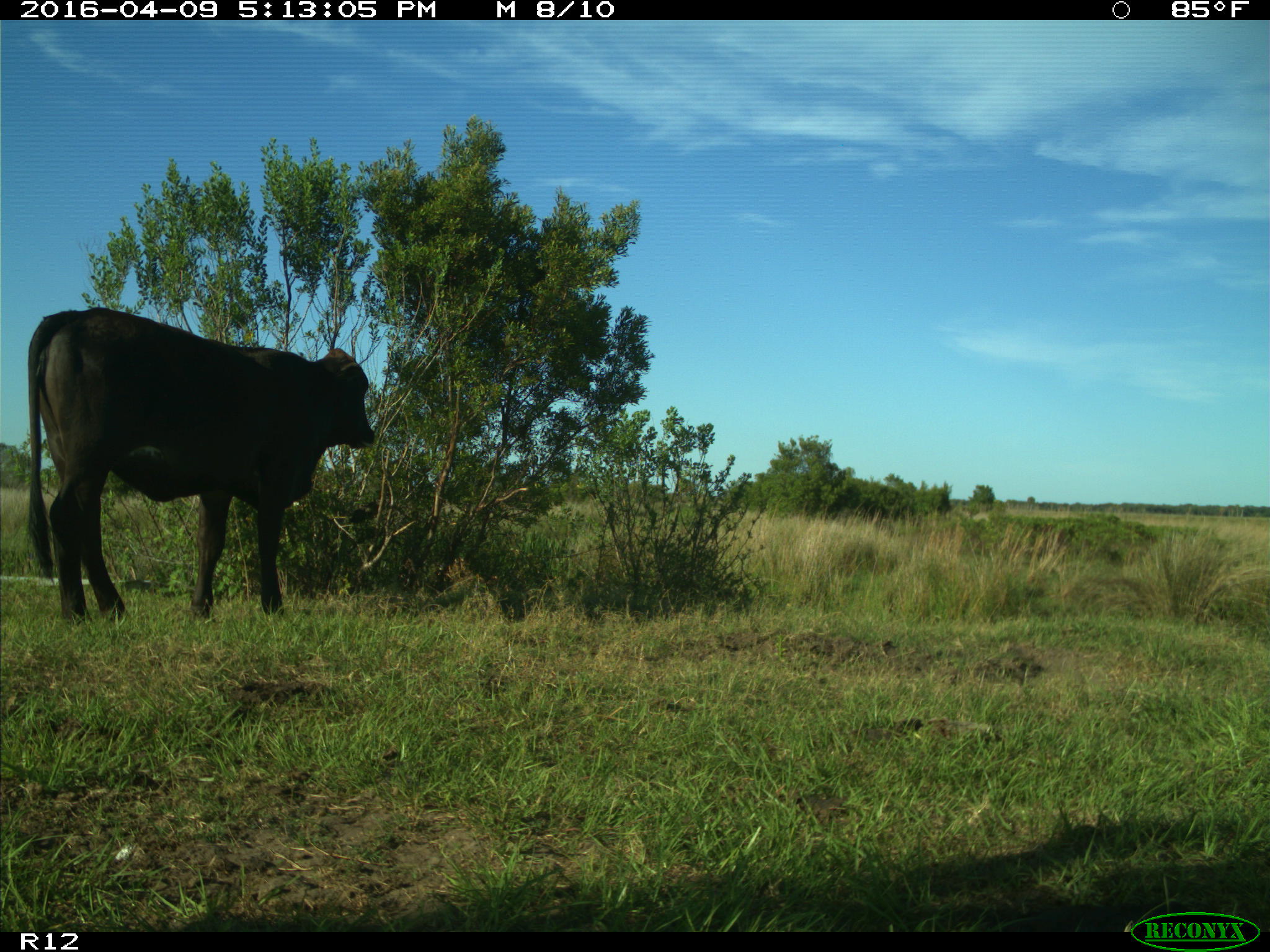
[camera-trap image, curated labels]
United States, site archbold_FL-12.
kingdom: Animalia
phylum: Chordata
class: Mammalia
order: Artiodactyla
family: Bovidae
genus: Bos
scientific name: Bos taurus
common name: domestic cow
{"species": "Bos taurus (domestic cow)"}